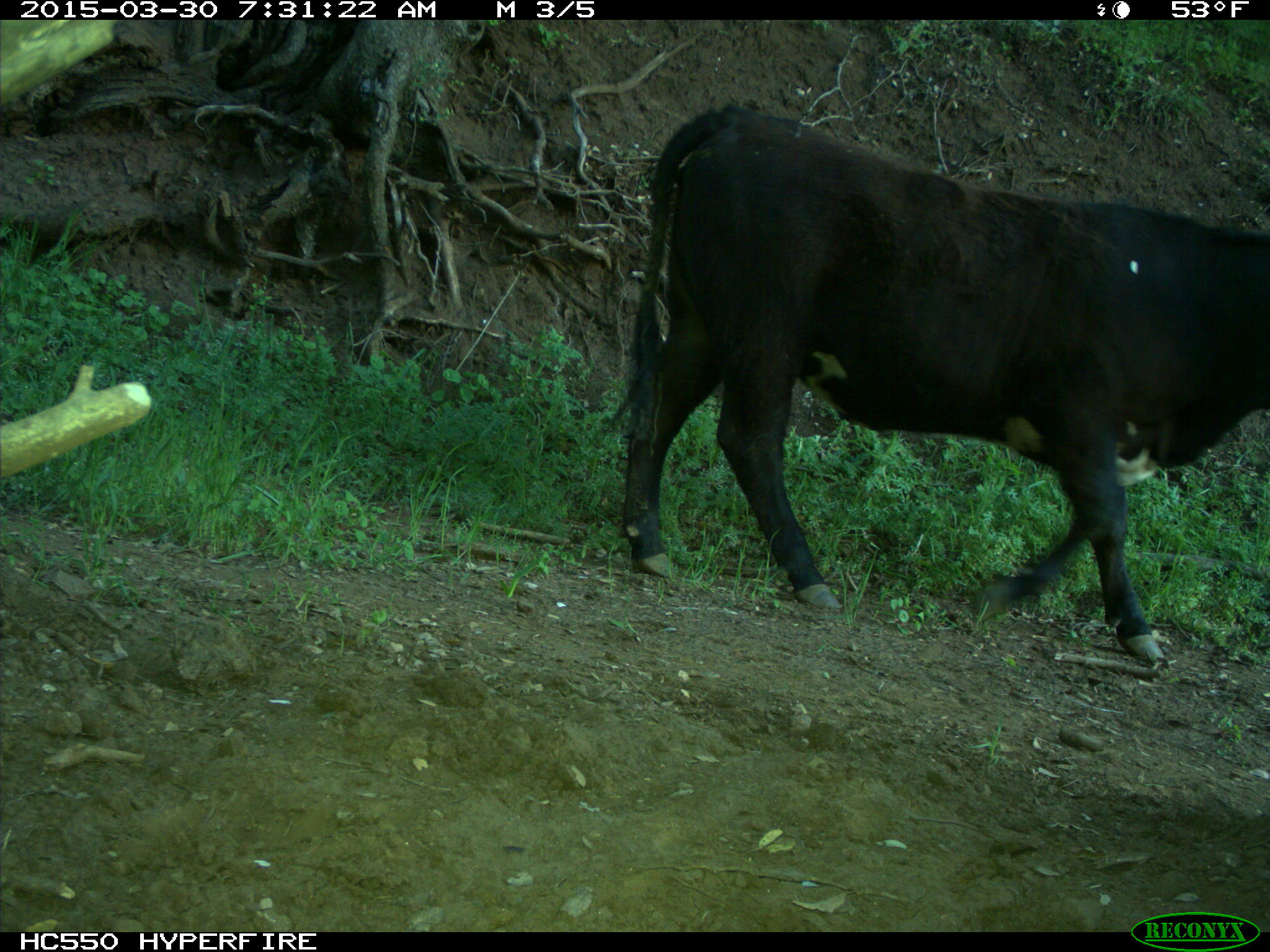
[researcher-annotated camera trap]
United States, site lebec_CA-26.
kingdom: Animalia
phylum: Chordata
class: Mammalia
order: Artiodactyla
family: Bovidae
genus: Bos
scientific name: Bos taurus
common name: domestic cow